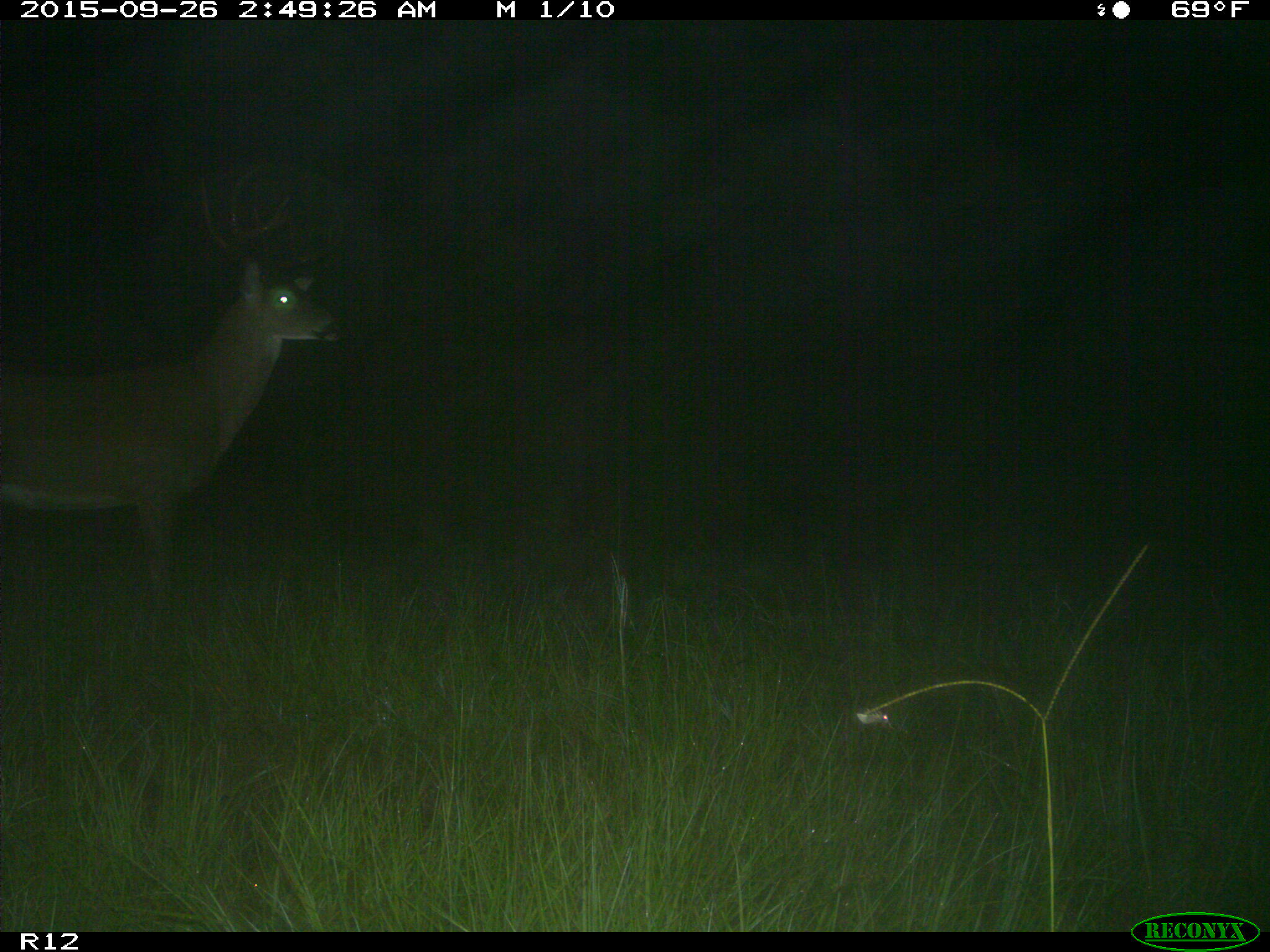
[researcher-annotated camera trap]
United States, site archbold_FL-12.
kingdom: Animalia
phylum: Chordata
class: Mammalia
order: Artiodactyla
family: Cervidae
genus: Odocoileus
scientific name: Odocoileus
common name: deer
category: unidentified deer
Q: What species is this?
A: Unidentified deer (deer) (Odocoileus).